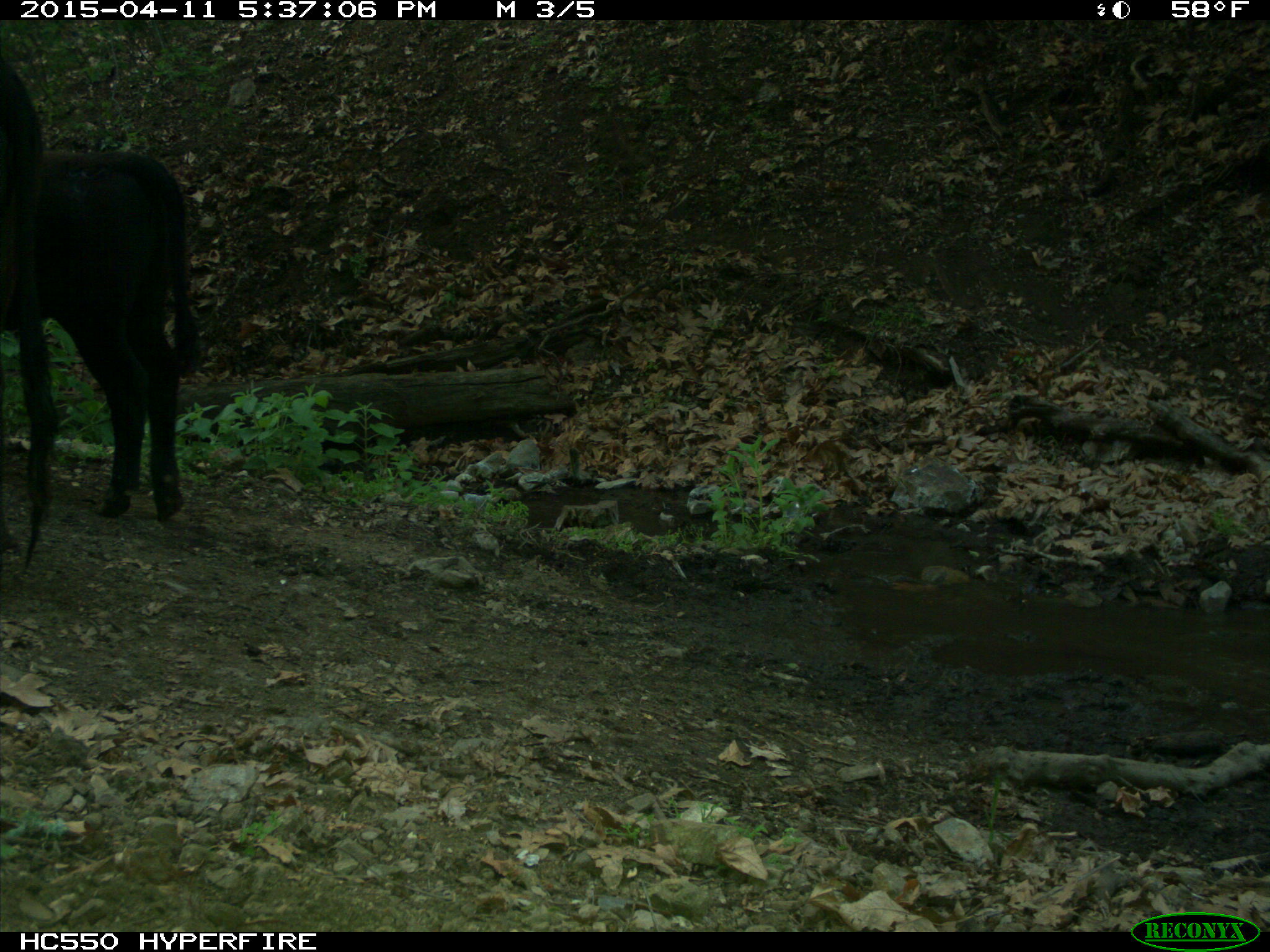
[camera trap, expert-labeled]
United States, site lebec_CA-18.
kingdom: Animalia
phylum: Chordata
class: Mammalia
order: Artiodactyla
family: Bovidae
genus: Bos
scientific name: Bos taurus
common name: domestic cow